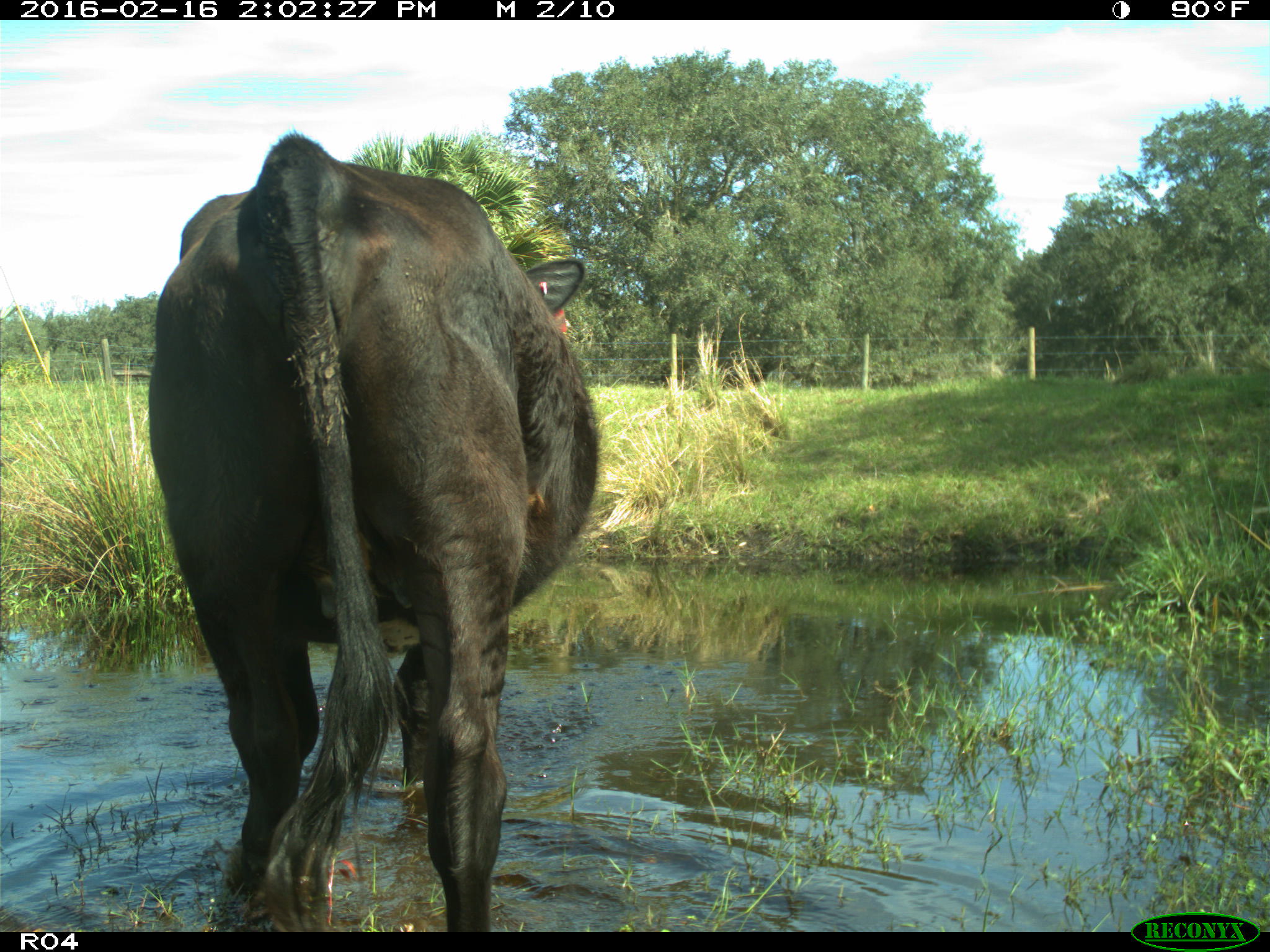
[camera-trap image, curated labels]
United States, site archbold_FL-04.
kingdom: Animalia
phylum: Chordata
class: Mammalia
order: Artiodactyla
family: Bovidae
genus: Bos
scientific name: Bos taurus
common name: domestic cow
Bos taurus (domestic cow).